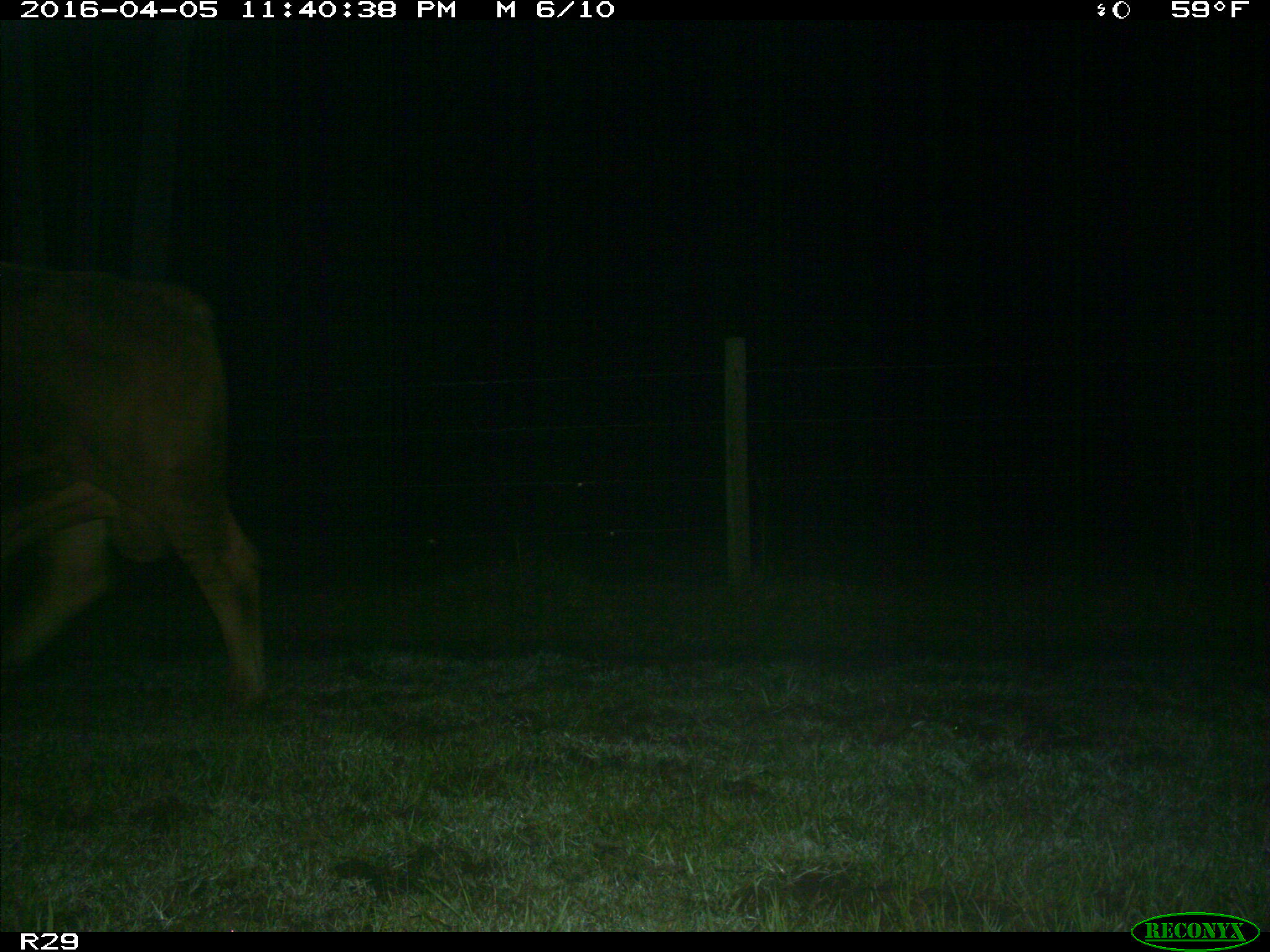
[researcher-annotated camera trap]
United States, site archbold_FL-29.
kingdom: Animalia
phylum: Chordata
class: Mammalia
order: Artiodactyla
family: Bovidae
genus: Bos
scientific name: Bos taurus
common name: domestic cow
Bos taurus (domestic cow).